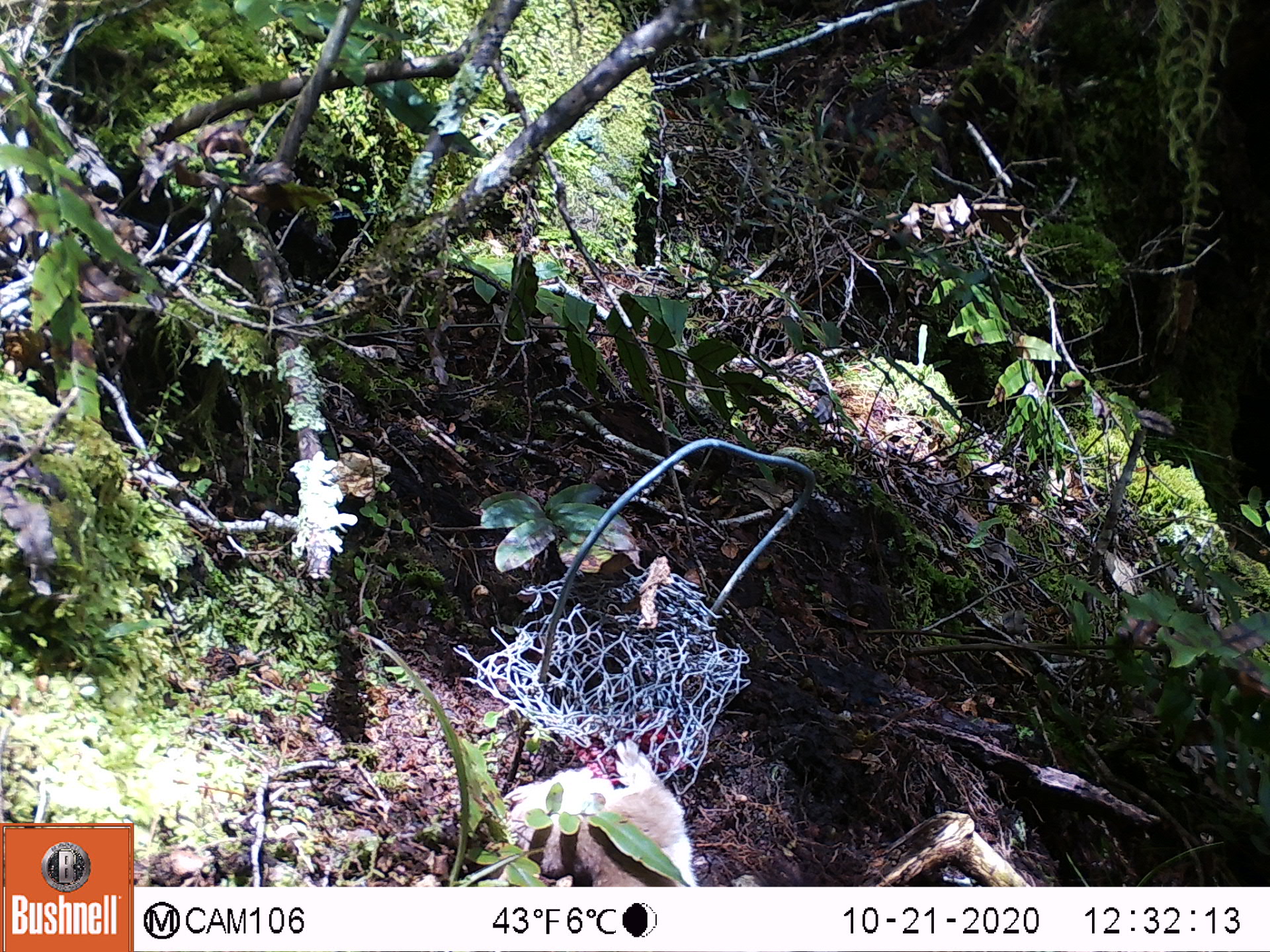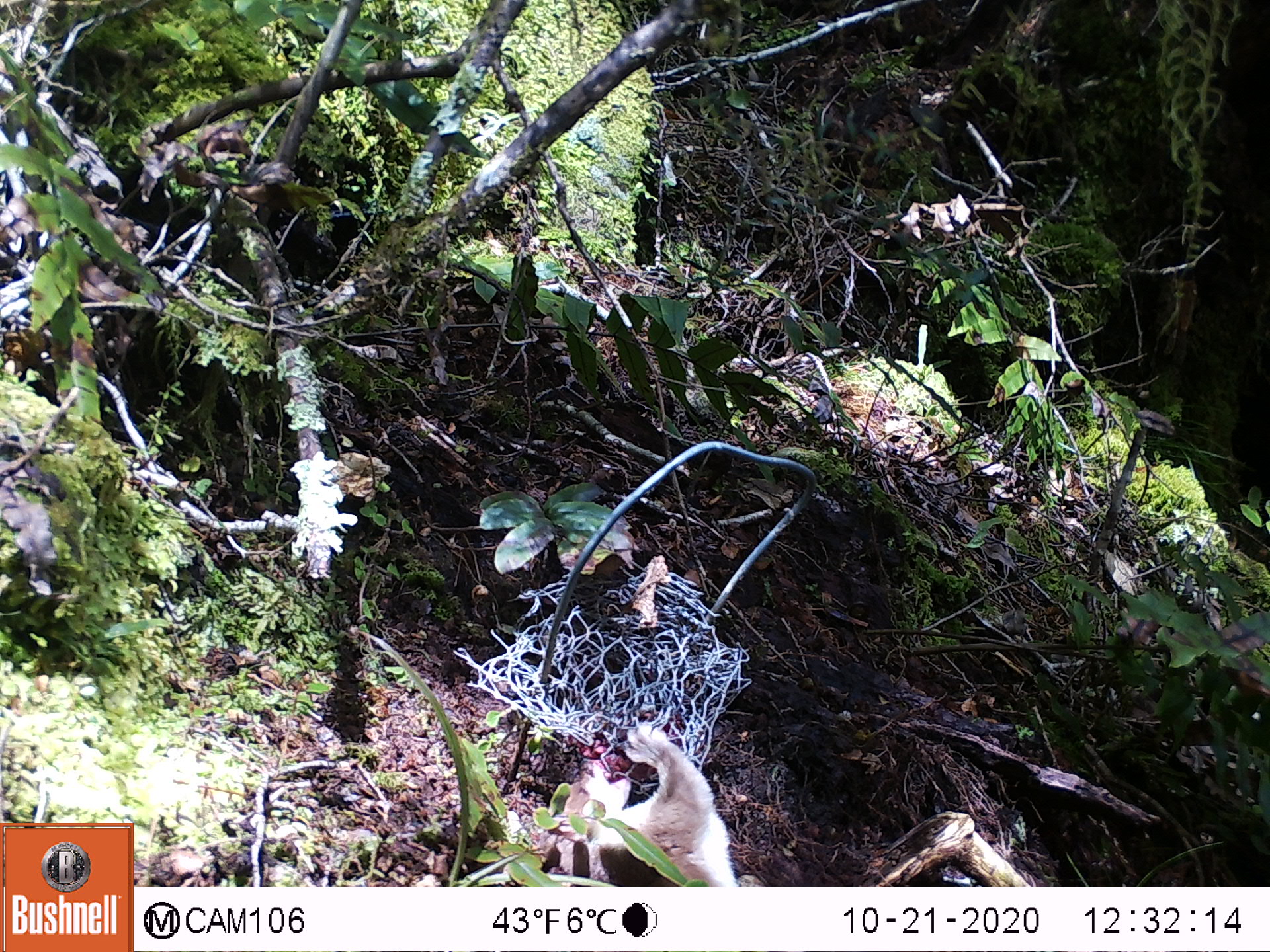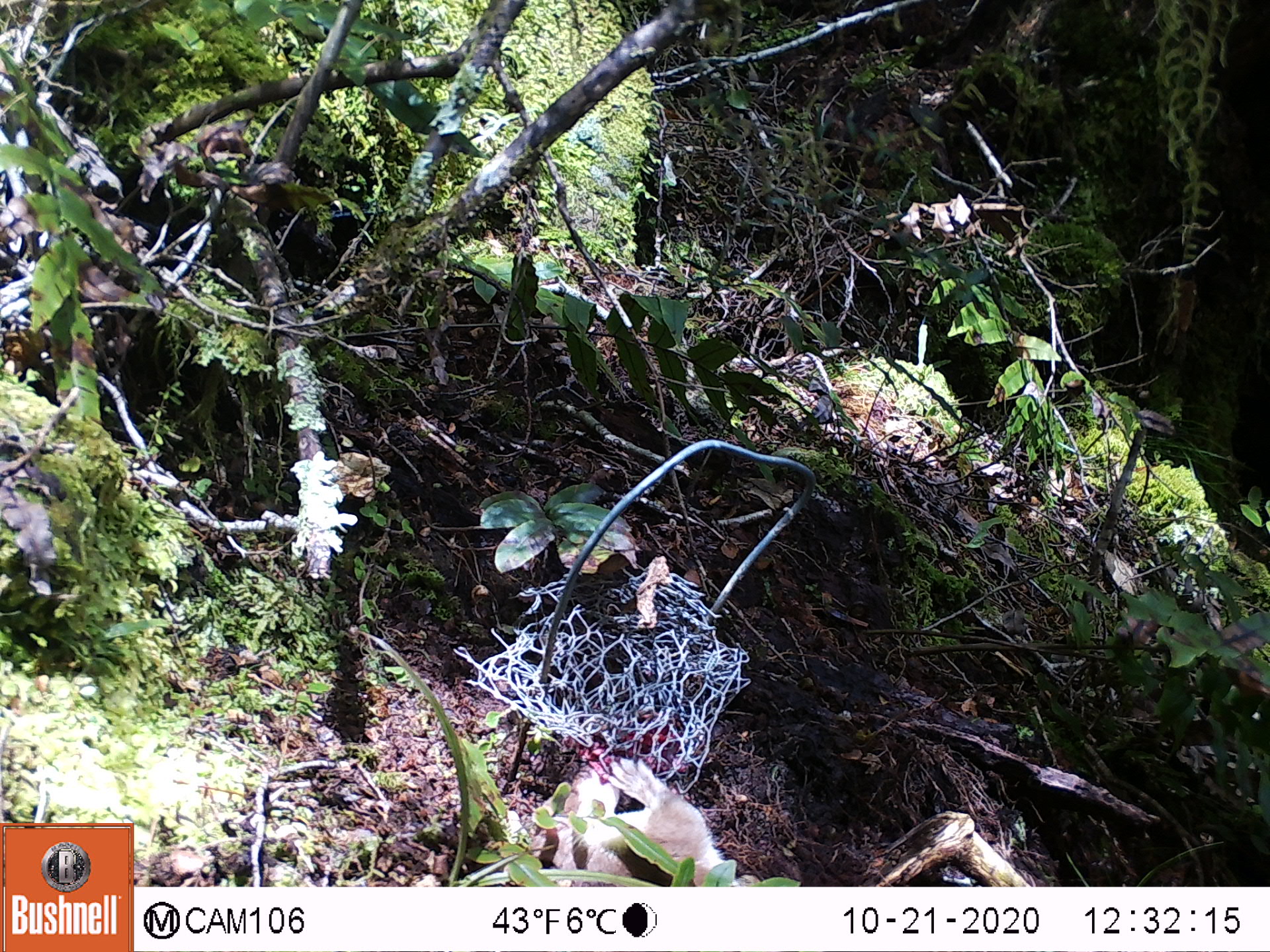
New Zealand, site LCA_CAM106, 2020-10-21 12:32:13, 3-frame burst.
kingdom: Animalia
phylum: Chordata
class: Mammalia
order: Carnivora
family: Mustelidae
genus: Mustela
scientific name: Mustela erminea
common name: stoat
Stoat (Mustela erminea).